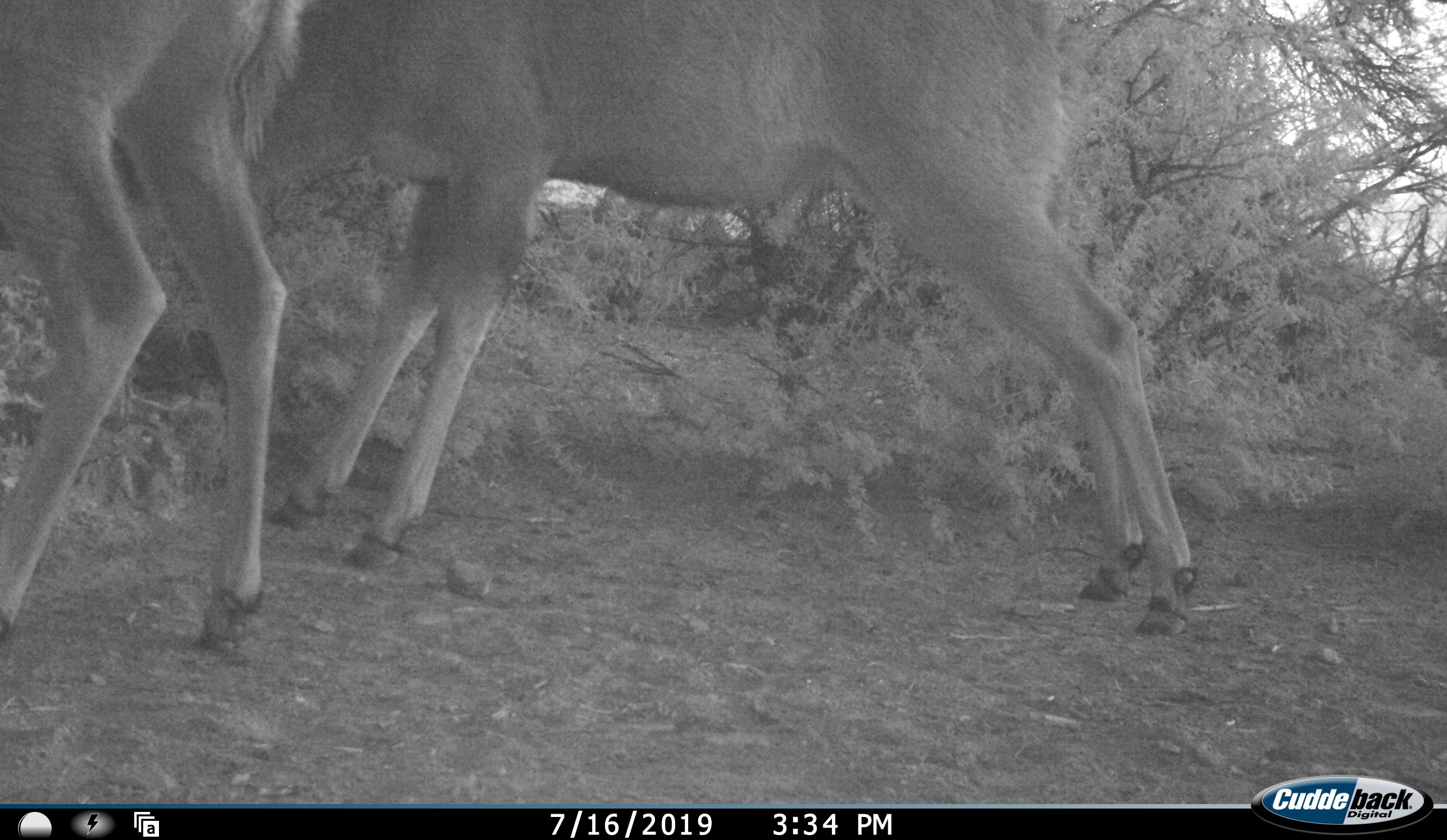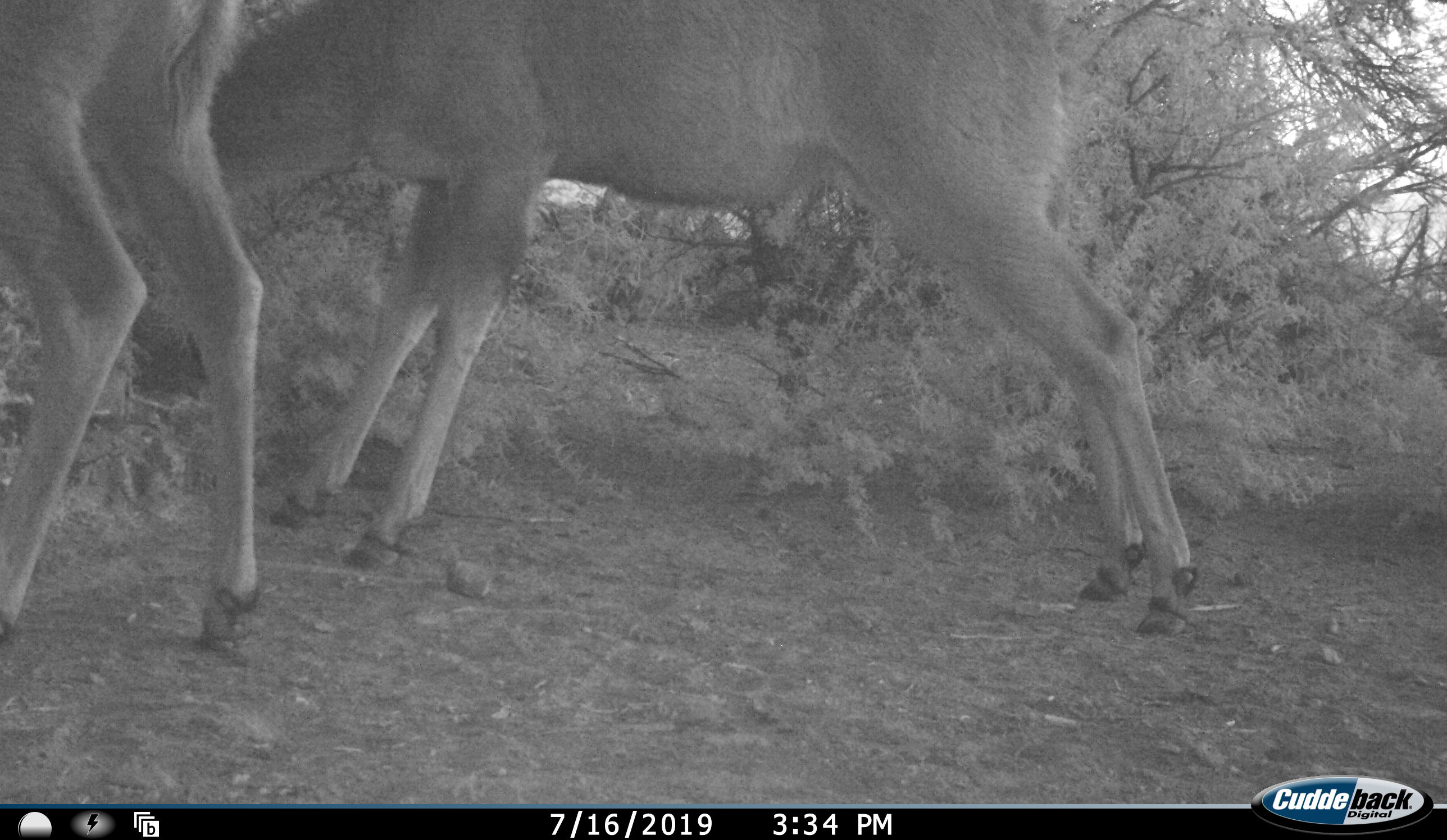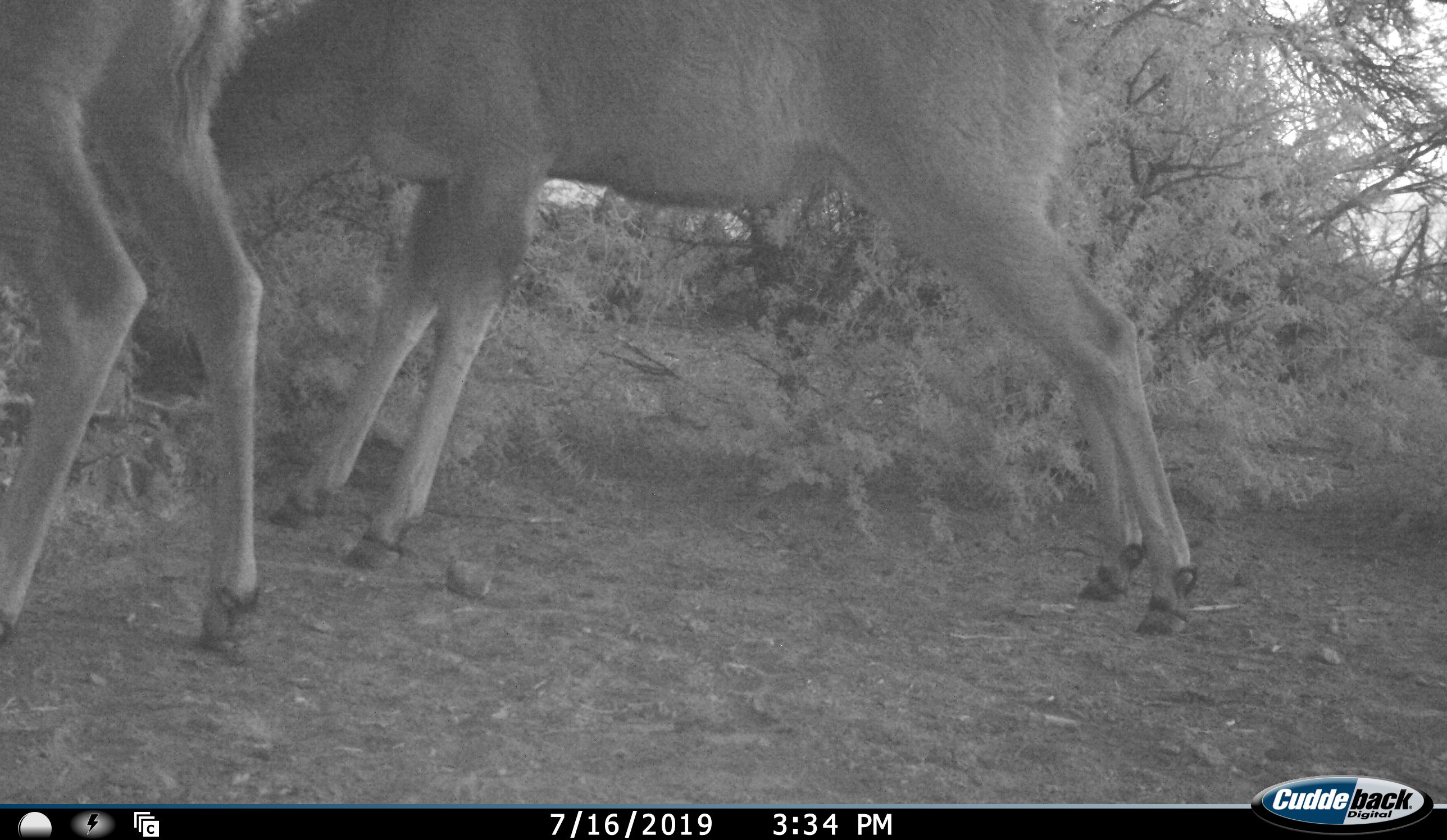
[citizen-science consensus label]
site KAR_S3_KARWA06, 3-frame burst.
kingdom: Animalia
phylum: Chordata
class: Mammalia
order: Artiodactyla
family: Bovidae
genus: Tragelaphus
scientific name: Tragelaphus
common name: kudu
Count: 2.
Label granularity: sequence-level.